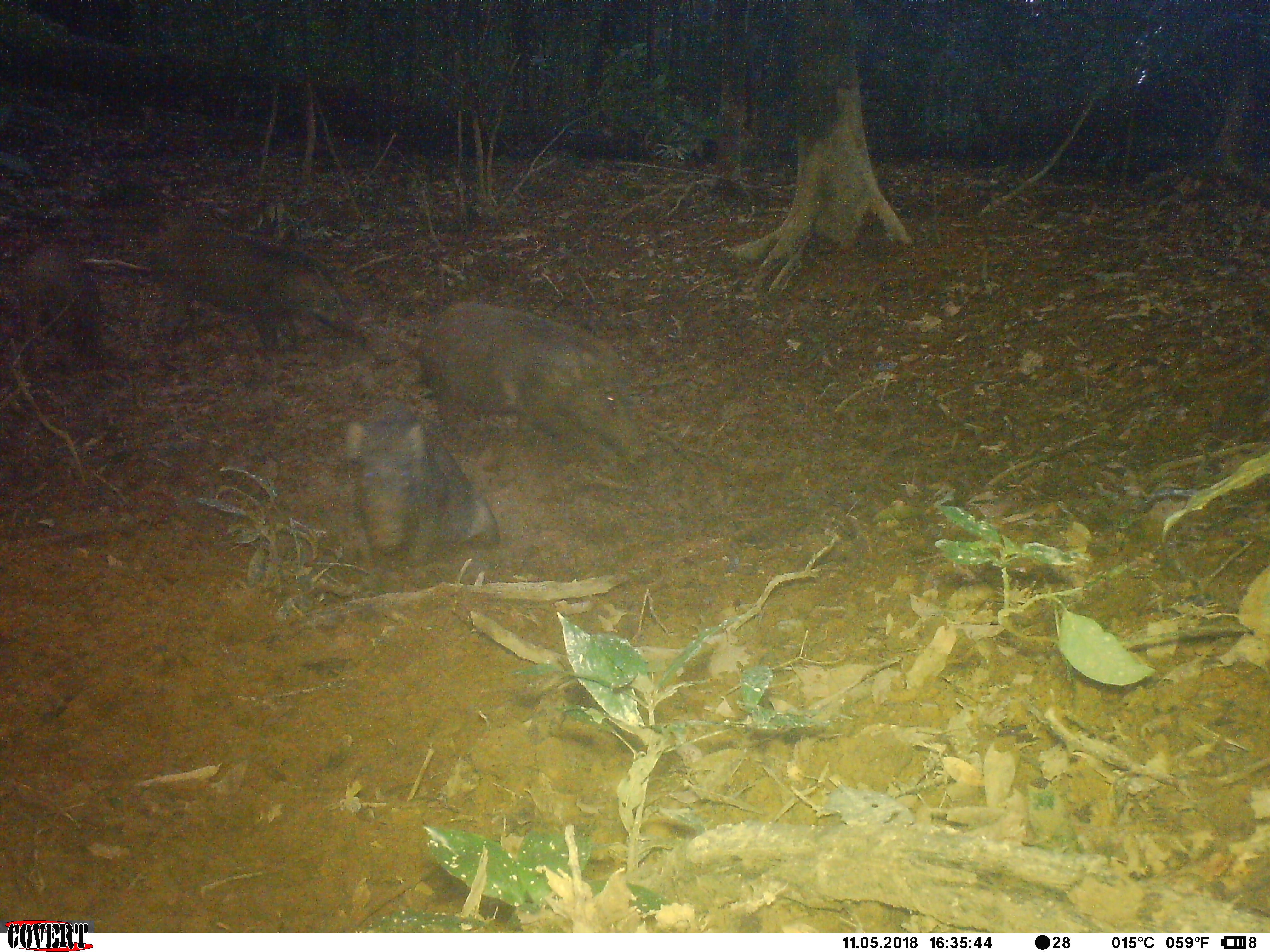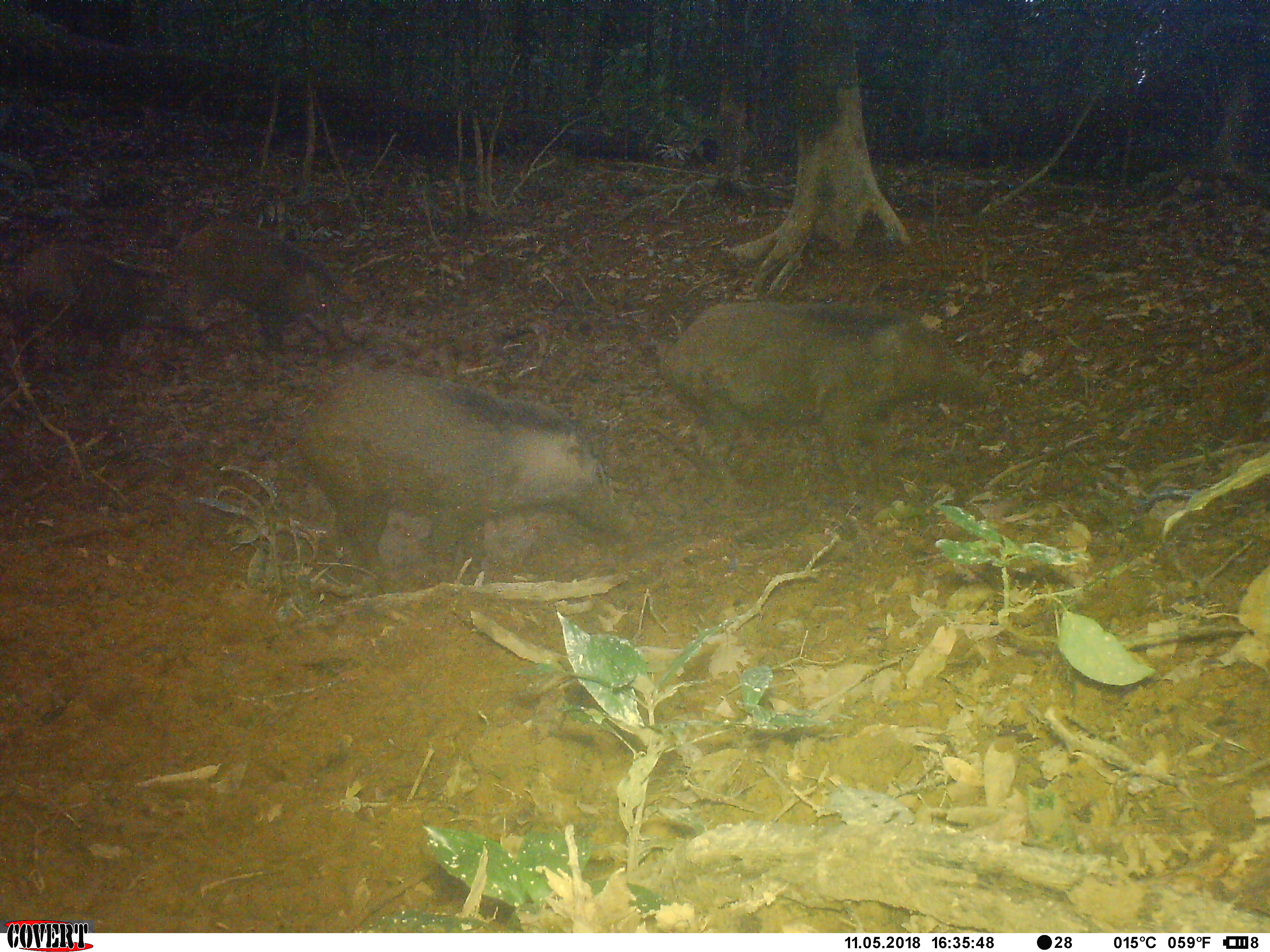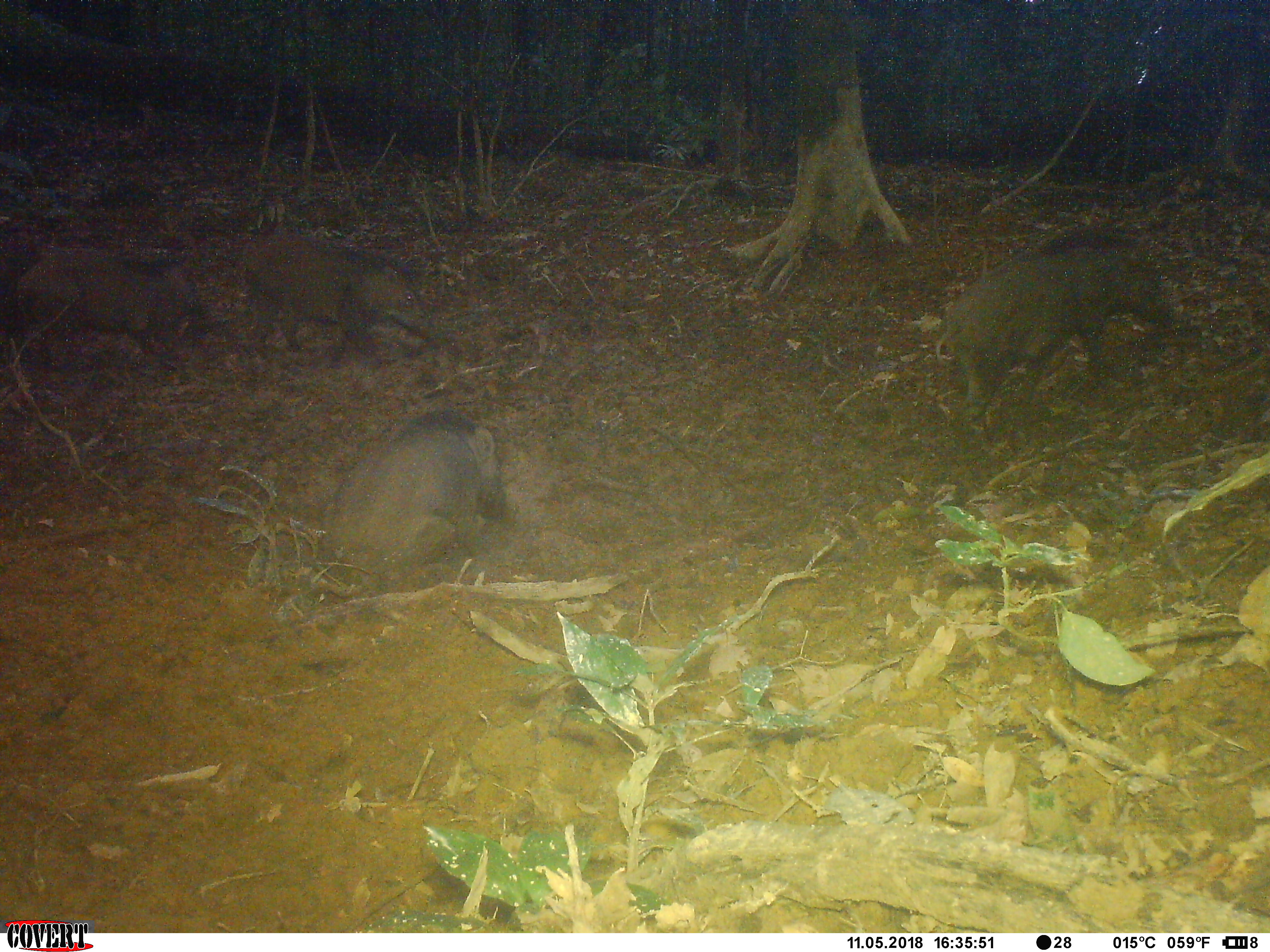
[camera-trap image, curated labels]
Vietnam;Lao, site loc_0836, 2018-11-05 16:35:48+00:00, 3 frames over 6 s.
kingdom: Animalia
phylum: Chordata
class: Mammalia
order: Artiodactyla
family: Suidae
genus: Sus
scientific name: Sus scrofa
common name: eurasian wild pig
Eurasian wild pig (Sus scrofa). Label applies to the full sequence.